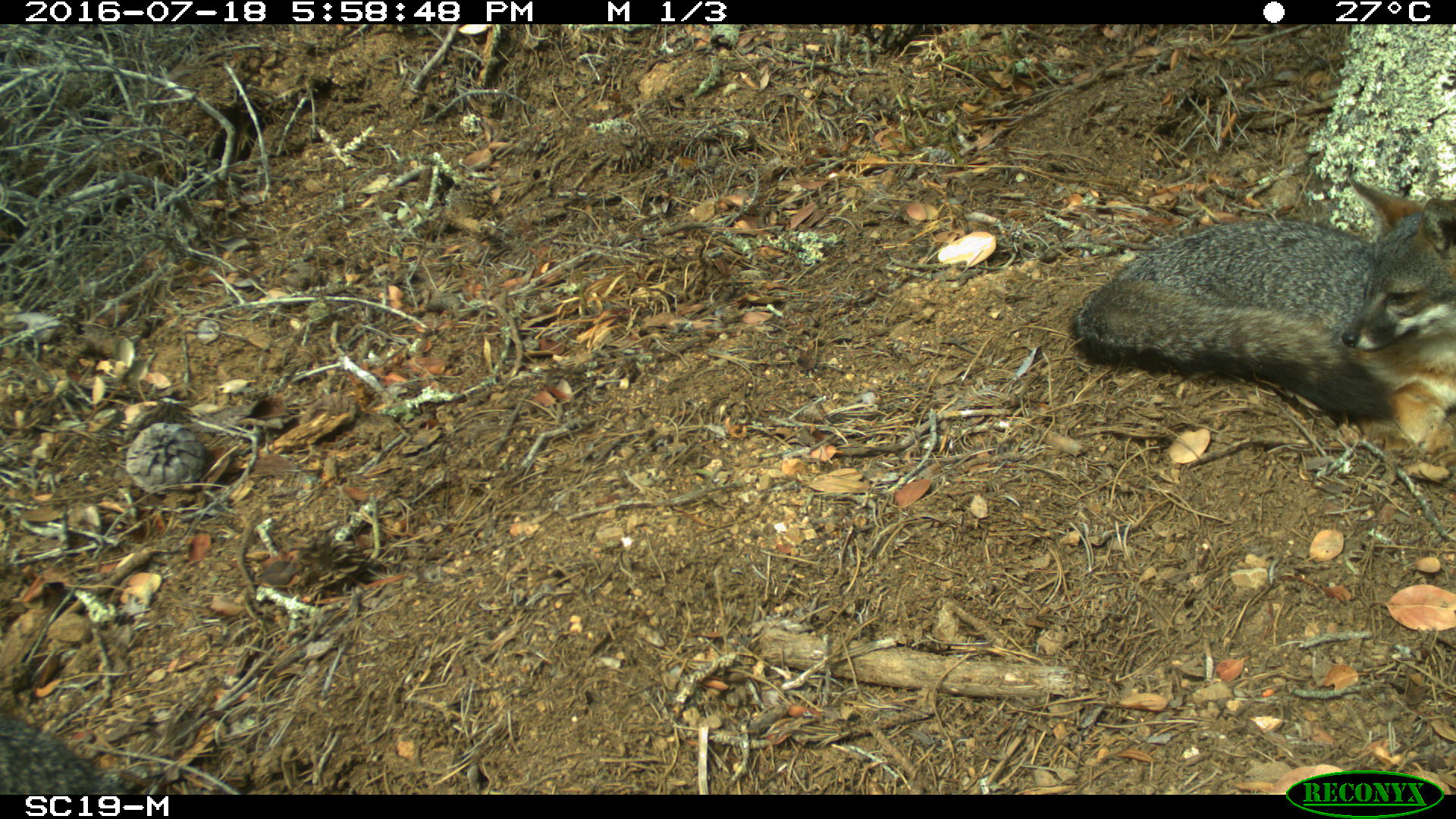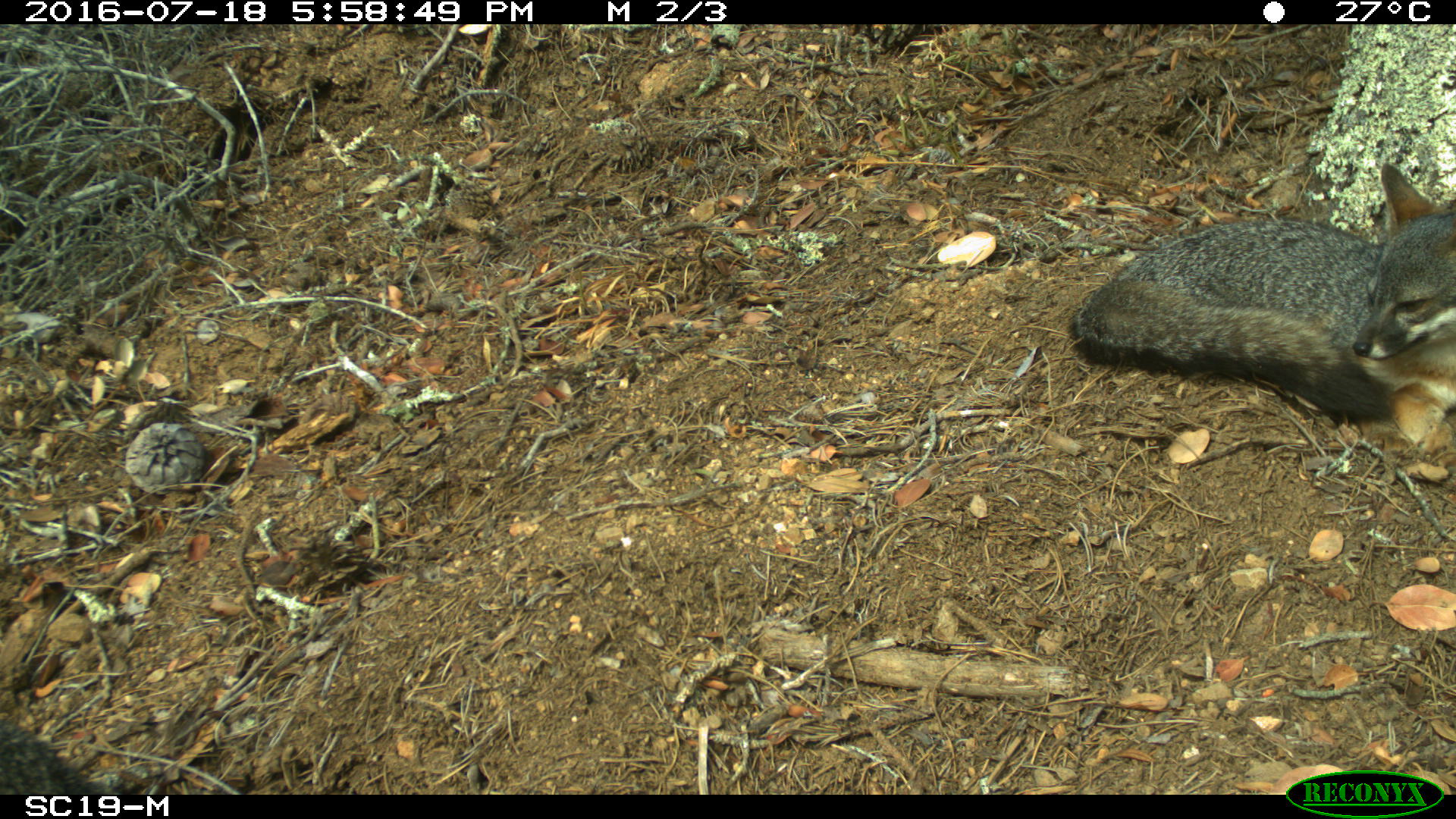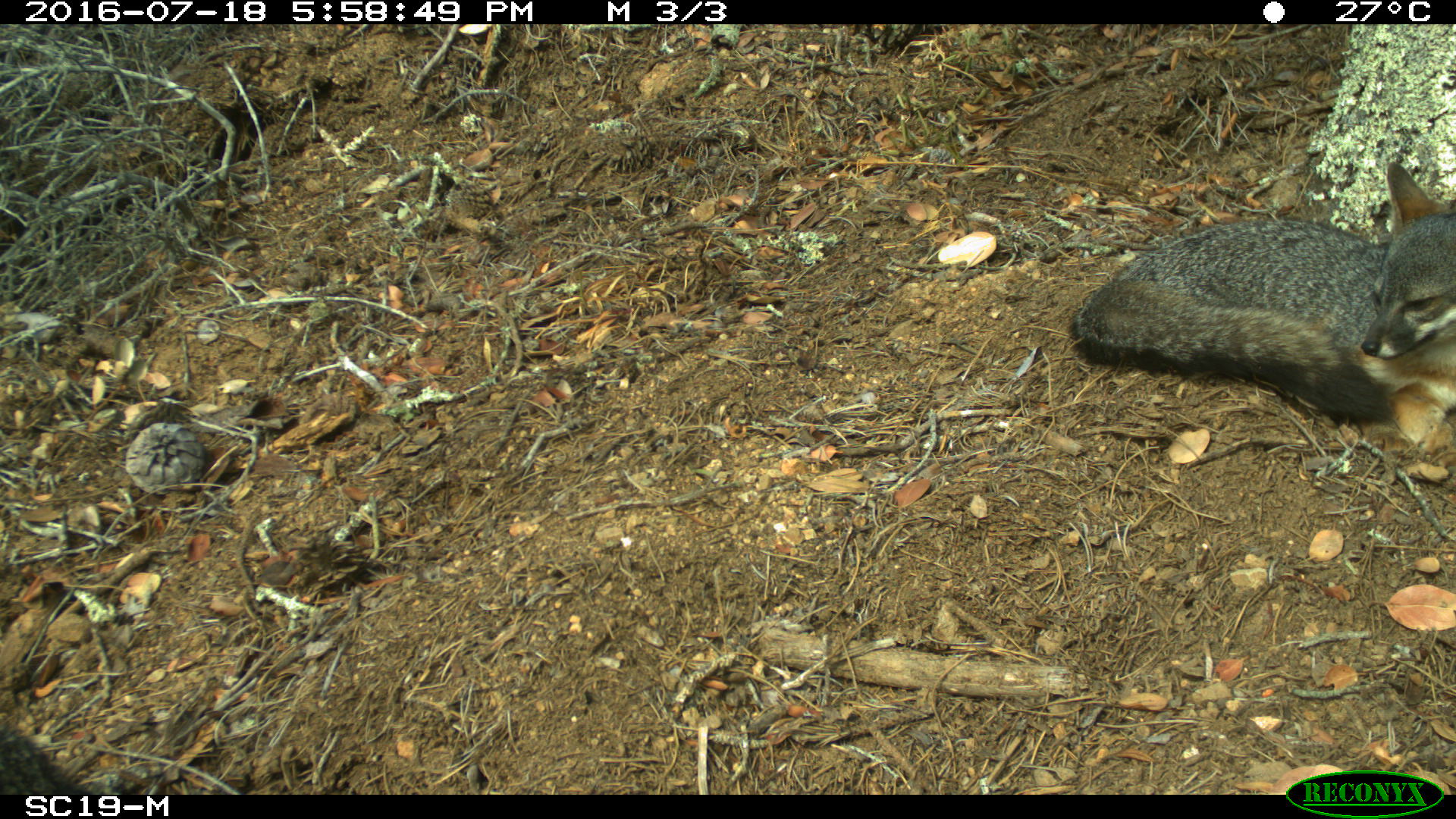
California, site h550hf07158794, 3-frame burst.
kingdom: Animalia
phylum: Chordata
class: Mammalia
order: Carnivora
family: Canidae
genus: Urocyon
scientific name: Urocyon littoralis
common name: island fox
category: fox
Fox (island fox) (Urocyon littoralis).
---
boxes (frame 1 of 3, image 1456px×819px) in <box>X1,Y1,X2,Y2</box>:
fox: <box>1067,182,1455,488</box>; <box>0,701,133,799</box>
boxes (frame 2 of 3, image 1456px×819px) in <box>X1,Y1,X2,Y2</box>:
fox: <box>1068,163,1455,454</box>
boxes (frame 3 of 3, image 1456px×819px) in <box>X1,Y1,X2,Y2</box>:
fox: <box>1068,163,1455,460</box>